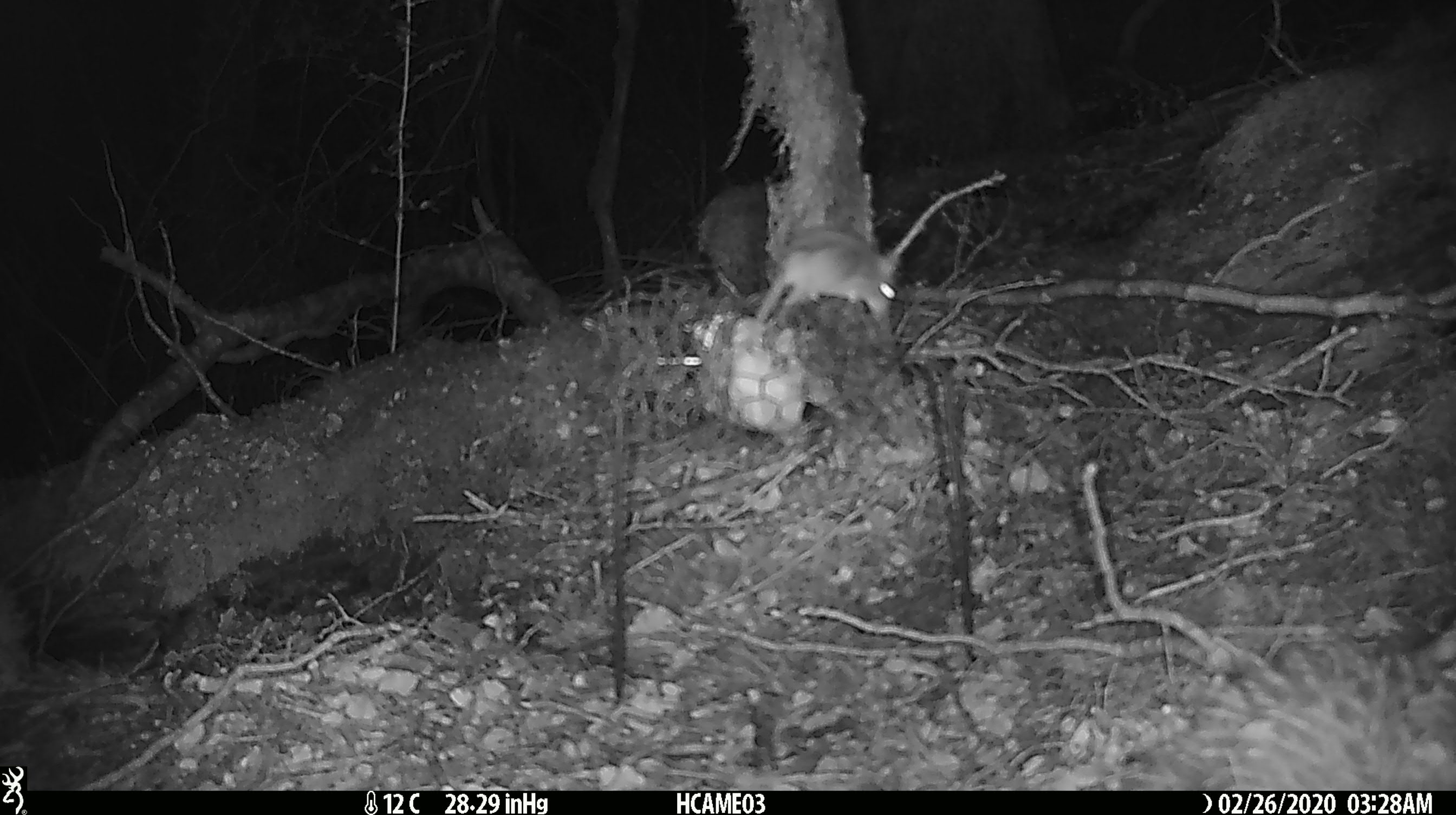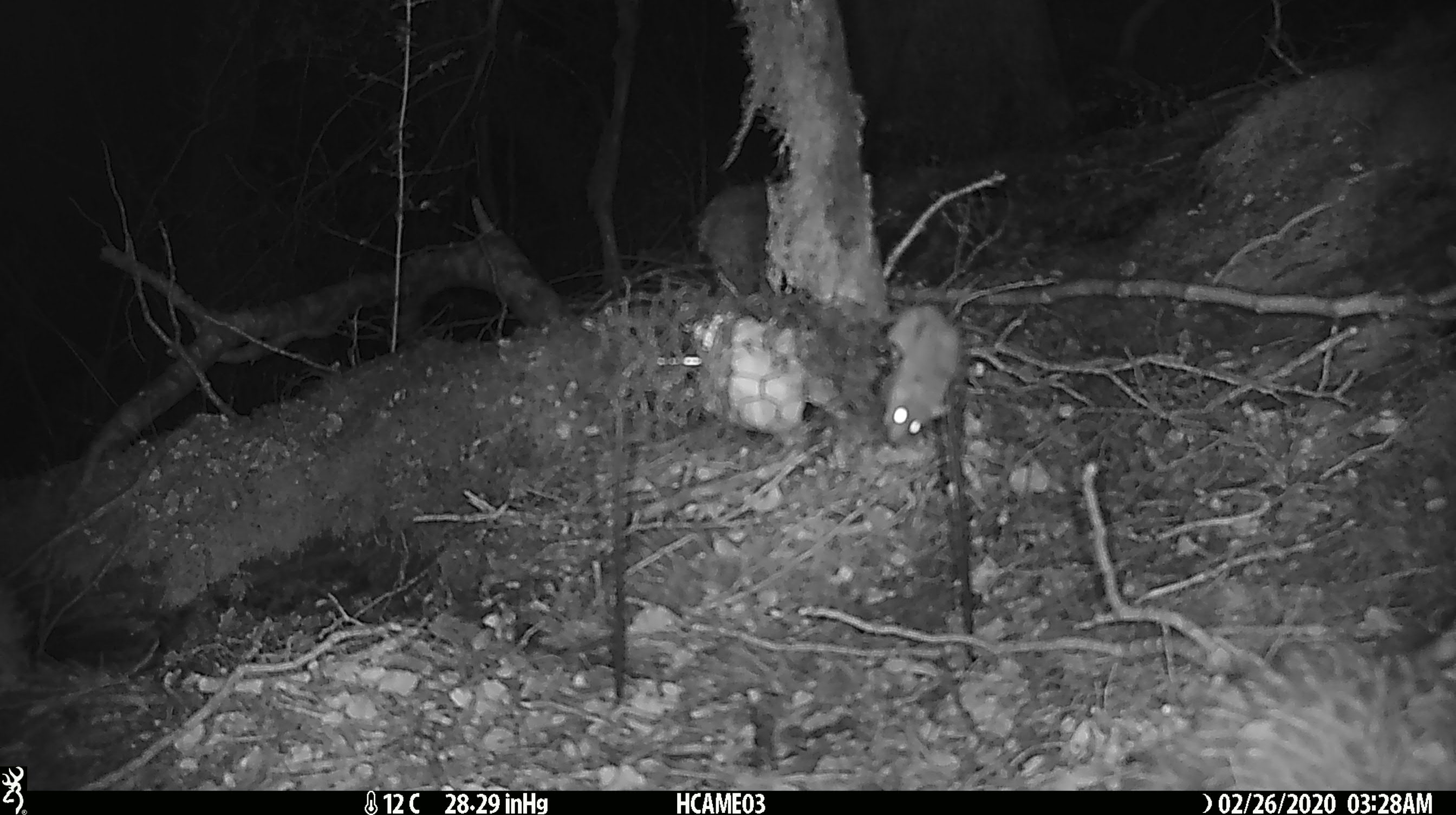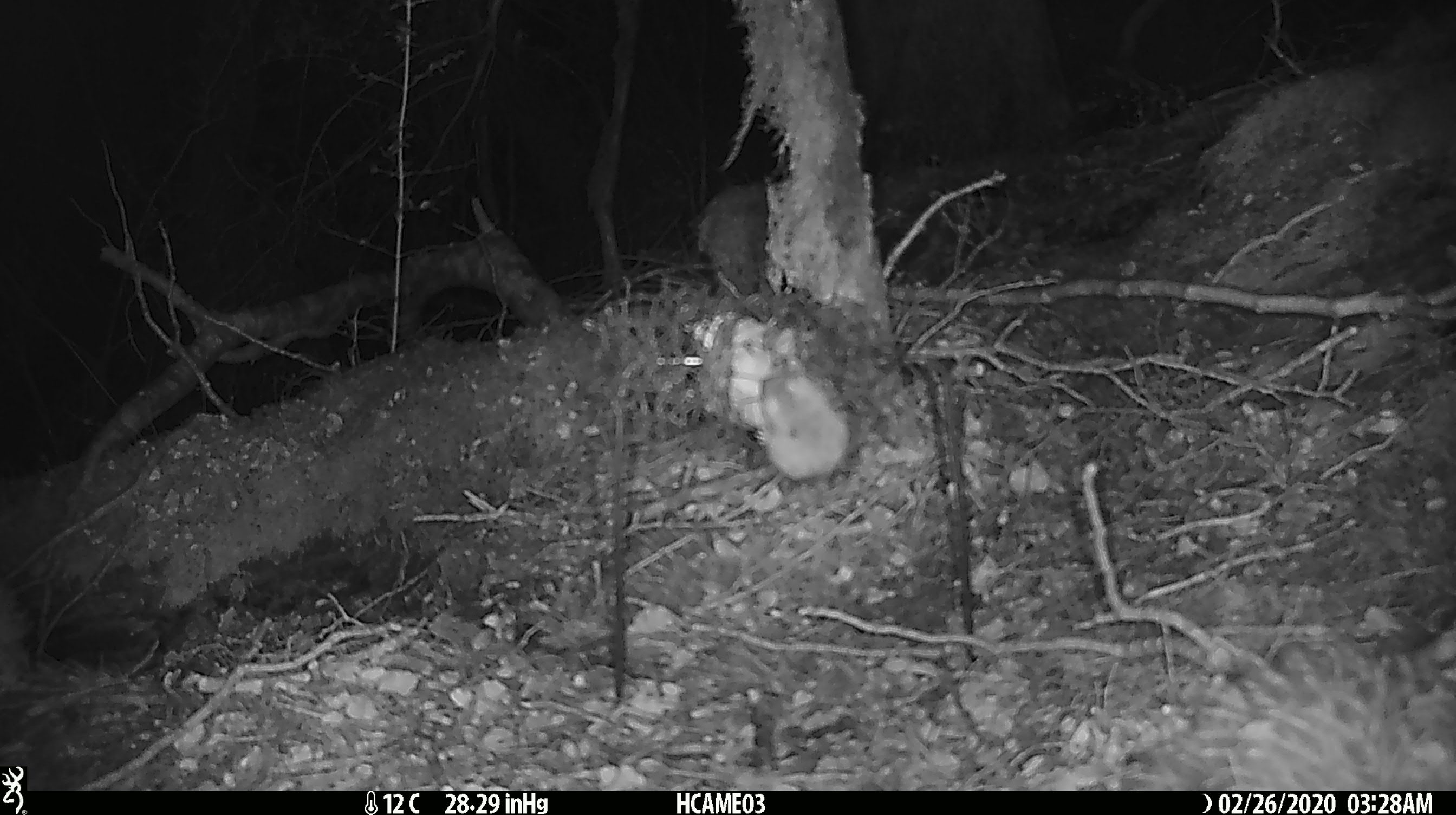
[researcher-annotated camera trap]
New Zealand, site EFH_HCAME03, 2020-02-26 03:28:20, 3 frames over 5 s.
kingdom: Animalia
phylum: Chordata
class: Mammalia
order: Rodentia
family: Muridae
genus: Mus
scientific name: Mus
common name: mouse